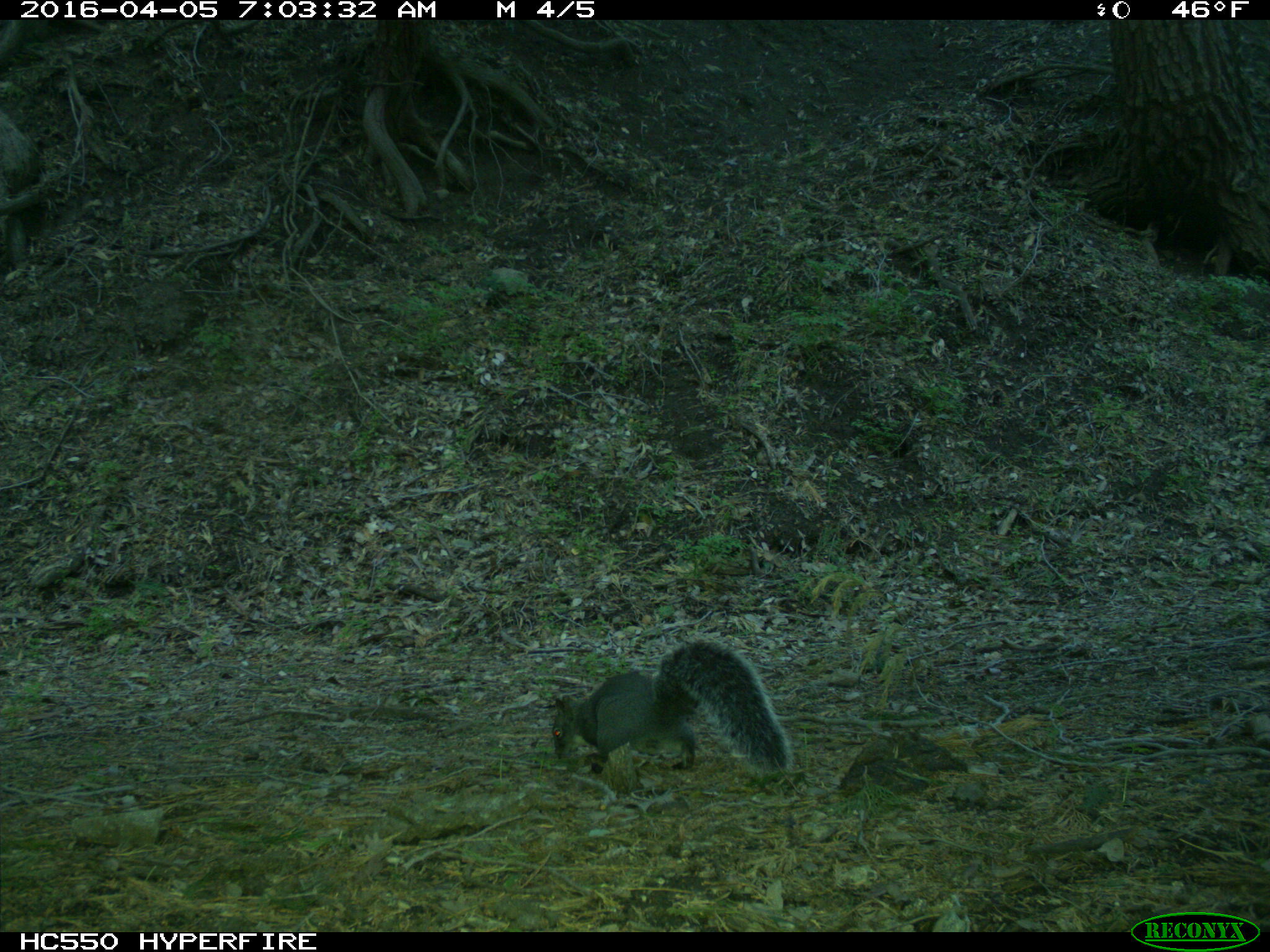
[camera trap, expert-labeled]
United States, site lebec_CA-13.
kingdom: Animalia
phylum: Chordata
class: Mammalia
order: Rodentia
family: Sciuridae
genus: Sciurus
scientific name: Sciurus carolinensis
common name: eastern gray squirrel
Sciurus carolinensis (eastern gray squirrel).